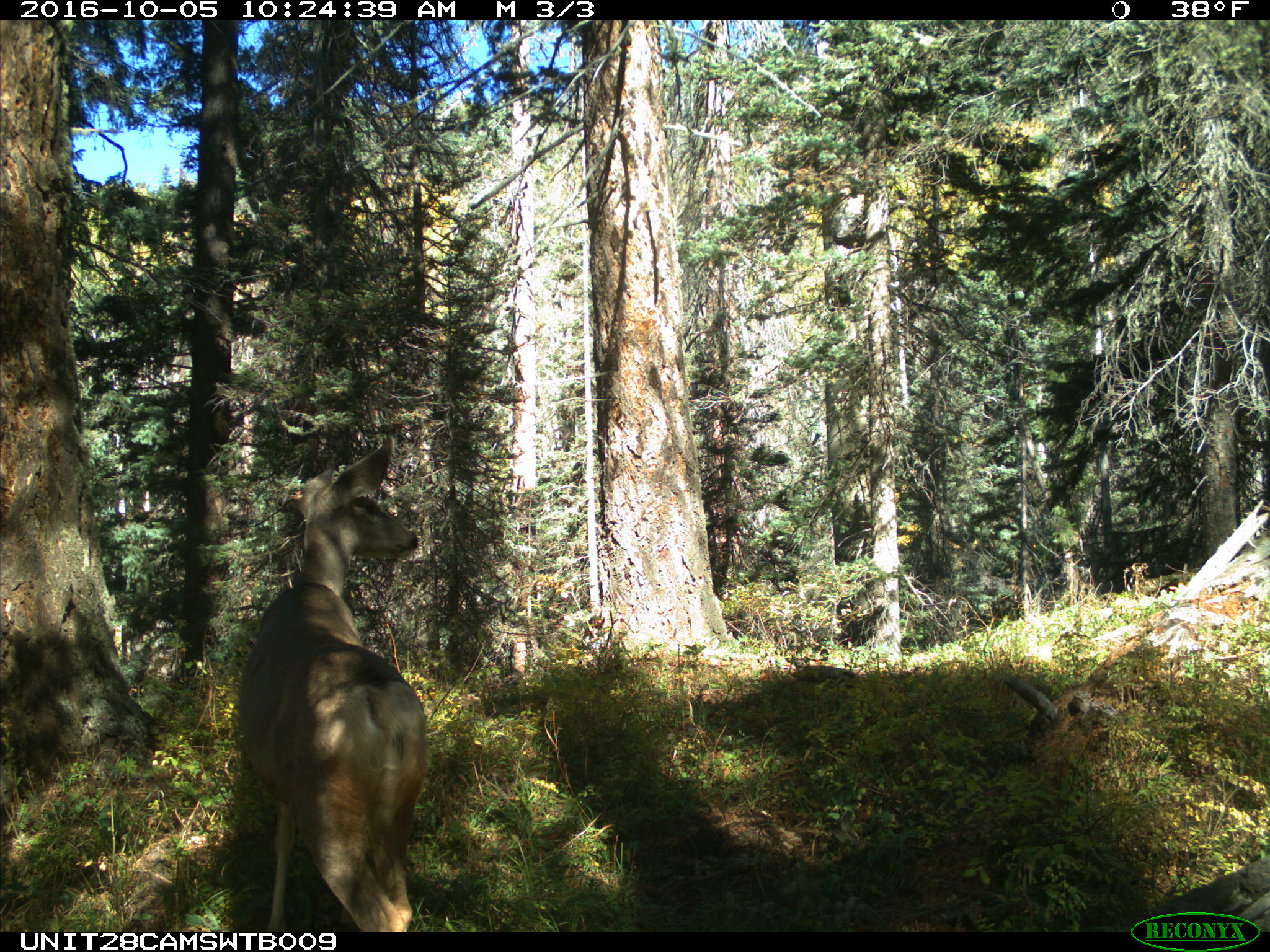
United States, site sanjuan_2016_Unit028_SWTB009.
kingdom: Animalia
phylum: Chordata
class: Mammalia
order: Artiodactyla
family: Cervidae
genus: Odocoileus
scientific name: Odocoileus hemionus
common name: mule deer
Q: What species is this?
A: Odocoileus hemionus (mule deer).